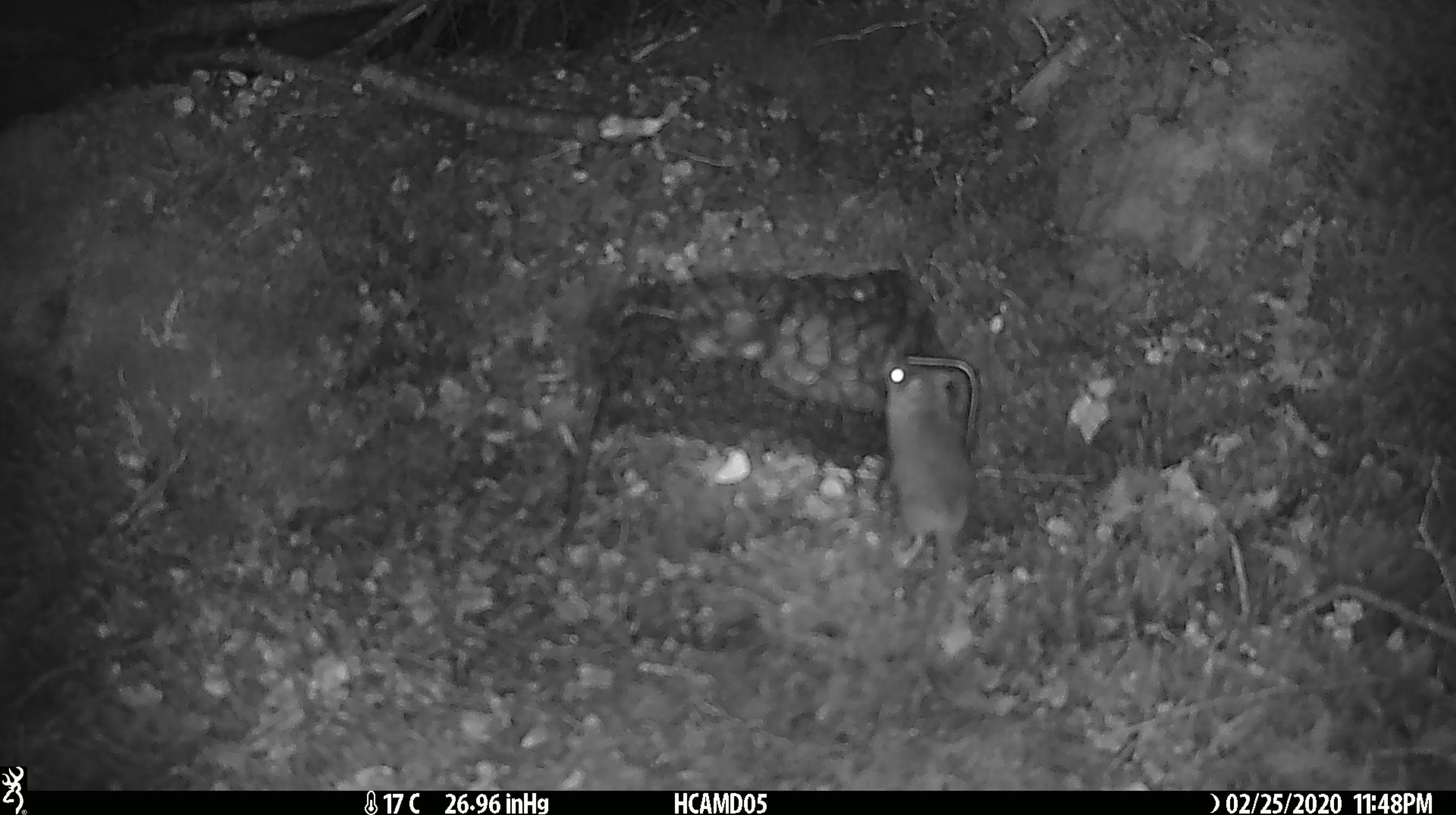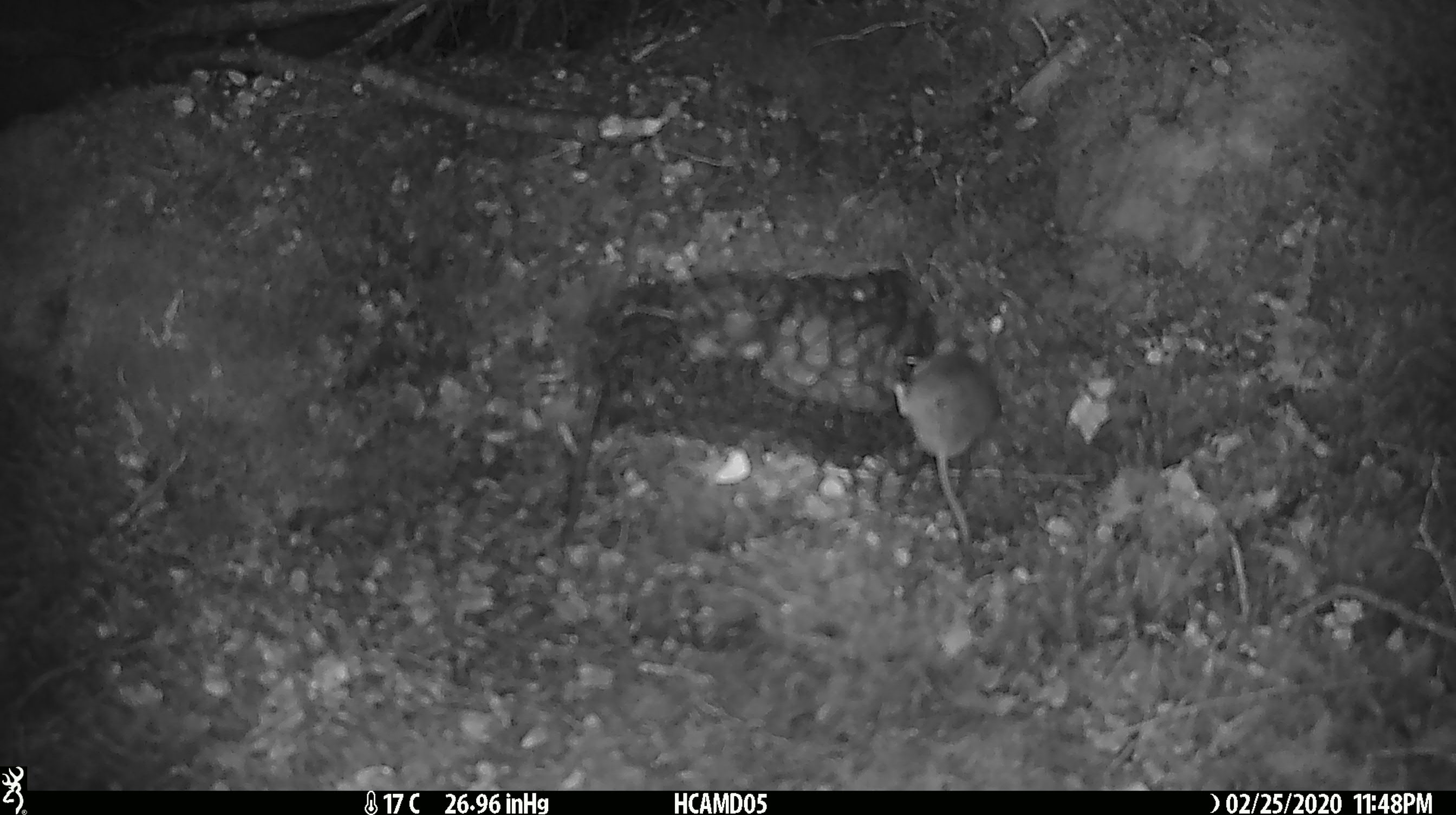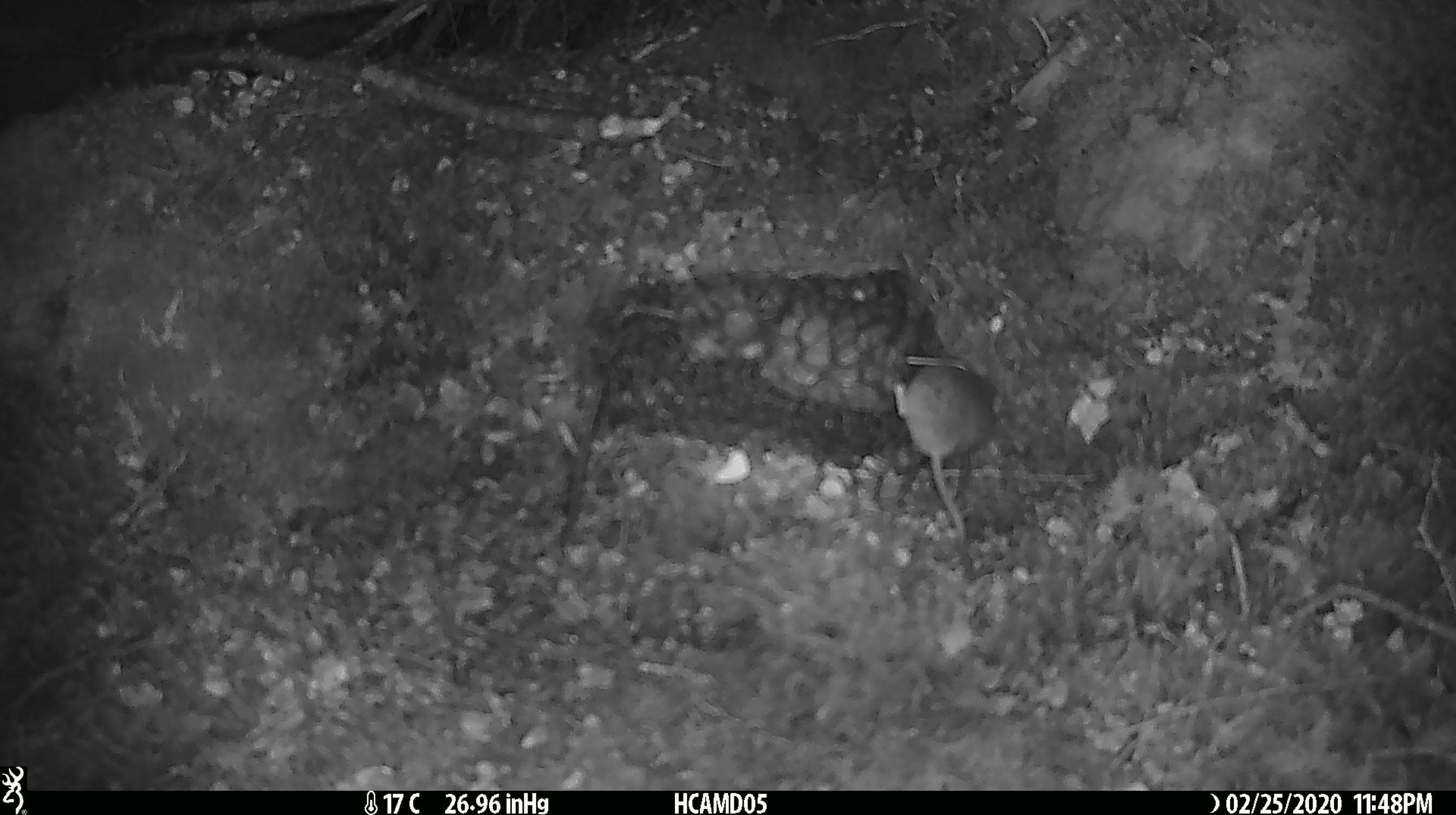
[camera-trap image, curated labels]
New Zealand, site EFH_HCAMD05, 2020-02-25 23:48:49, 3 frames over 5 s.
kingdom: Animalia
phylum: Chordata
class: Mammalia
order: Rodentia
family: Muridae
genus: Mus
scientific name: Mus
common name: mouse